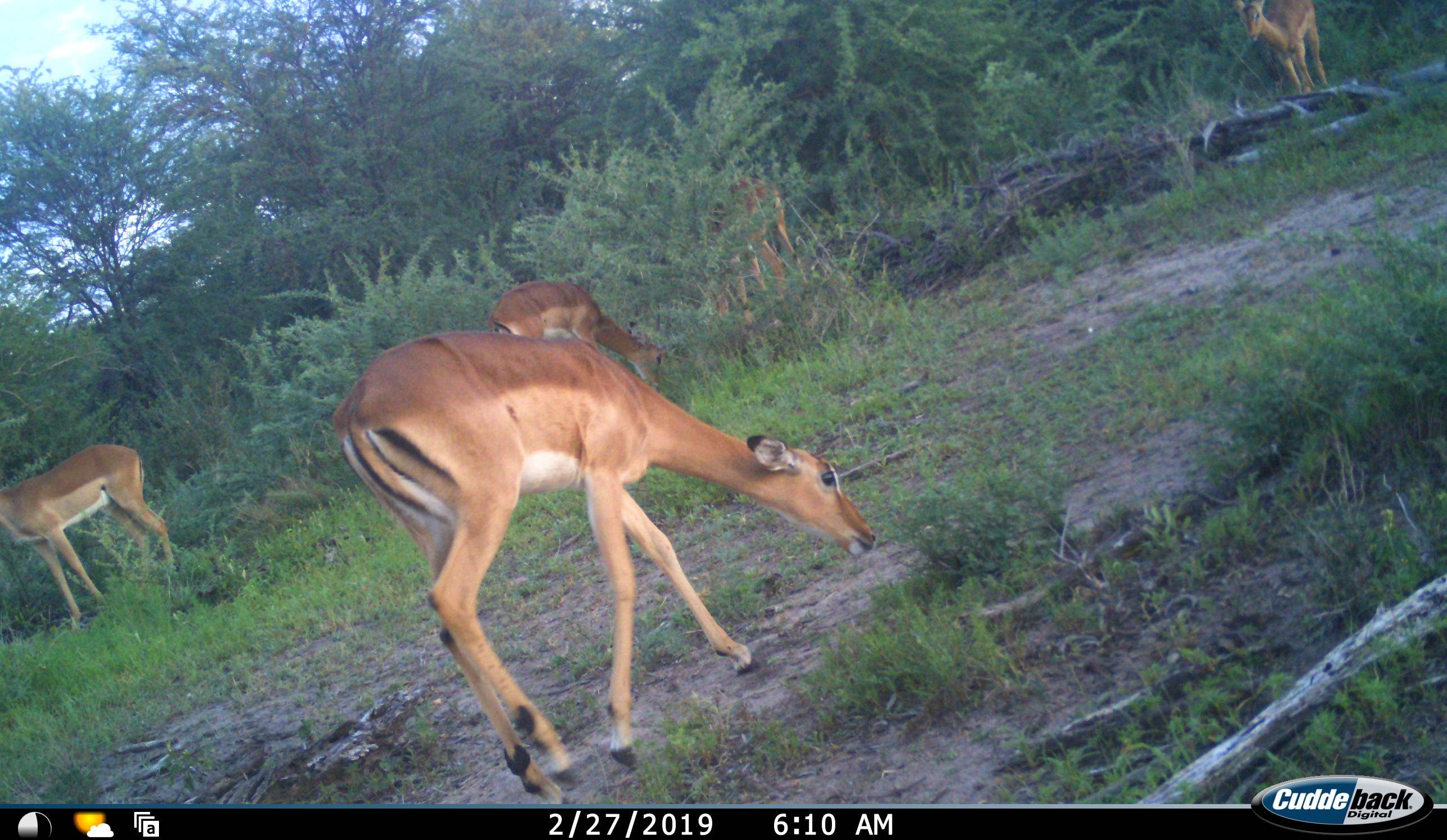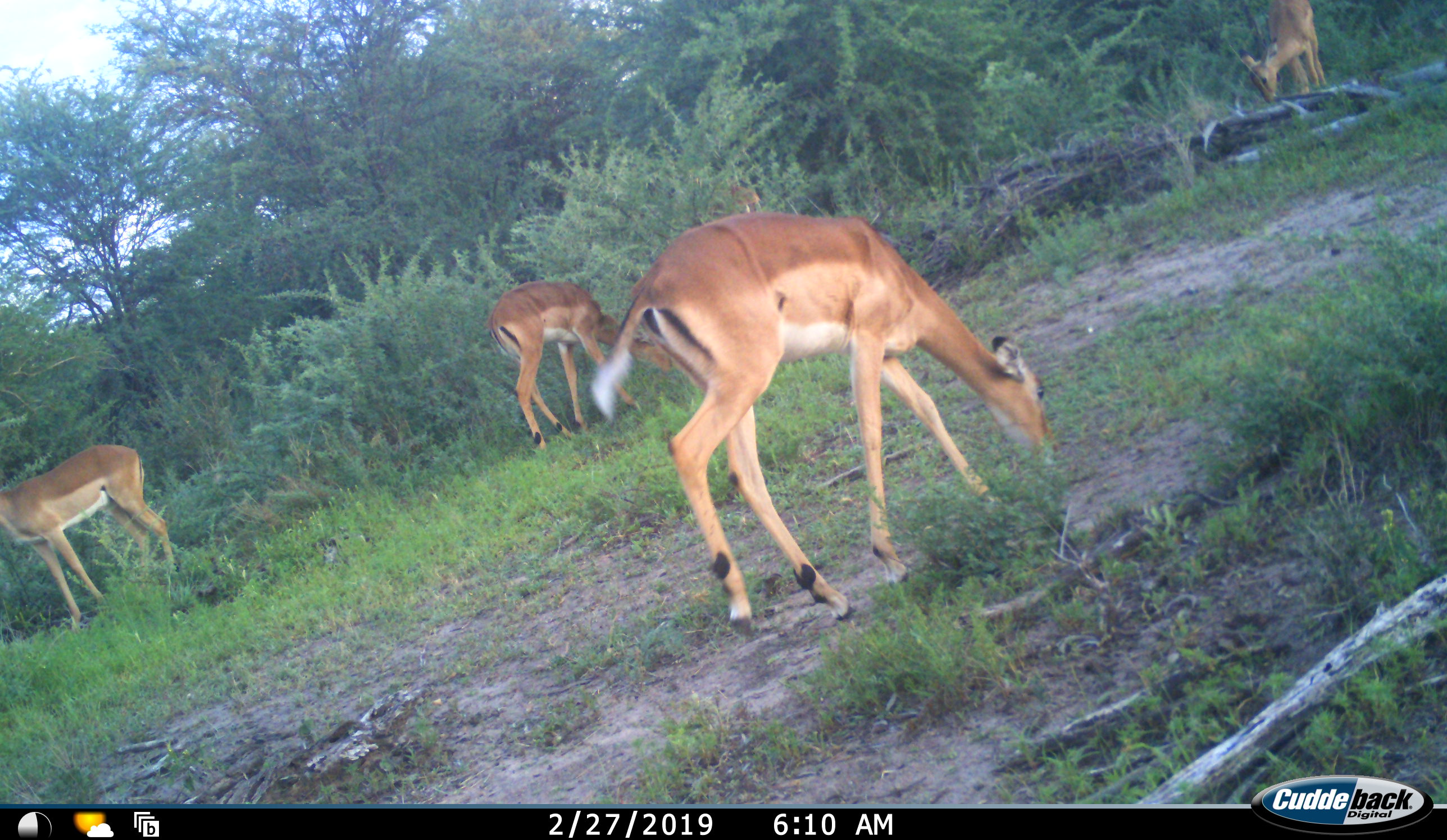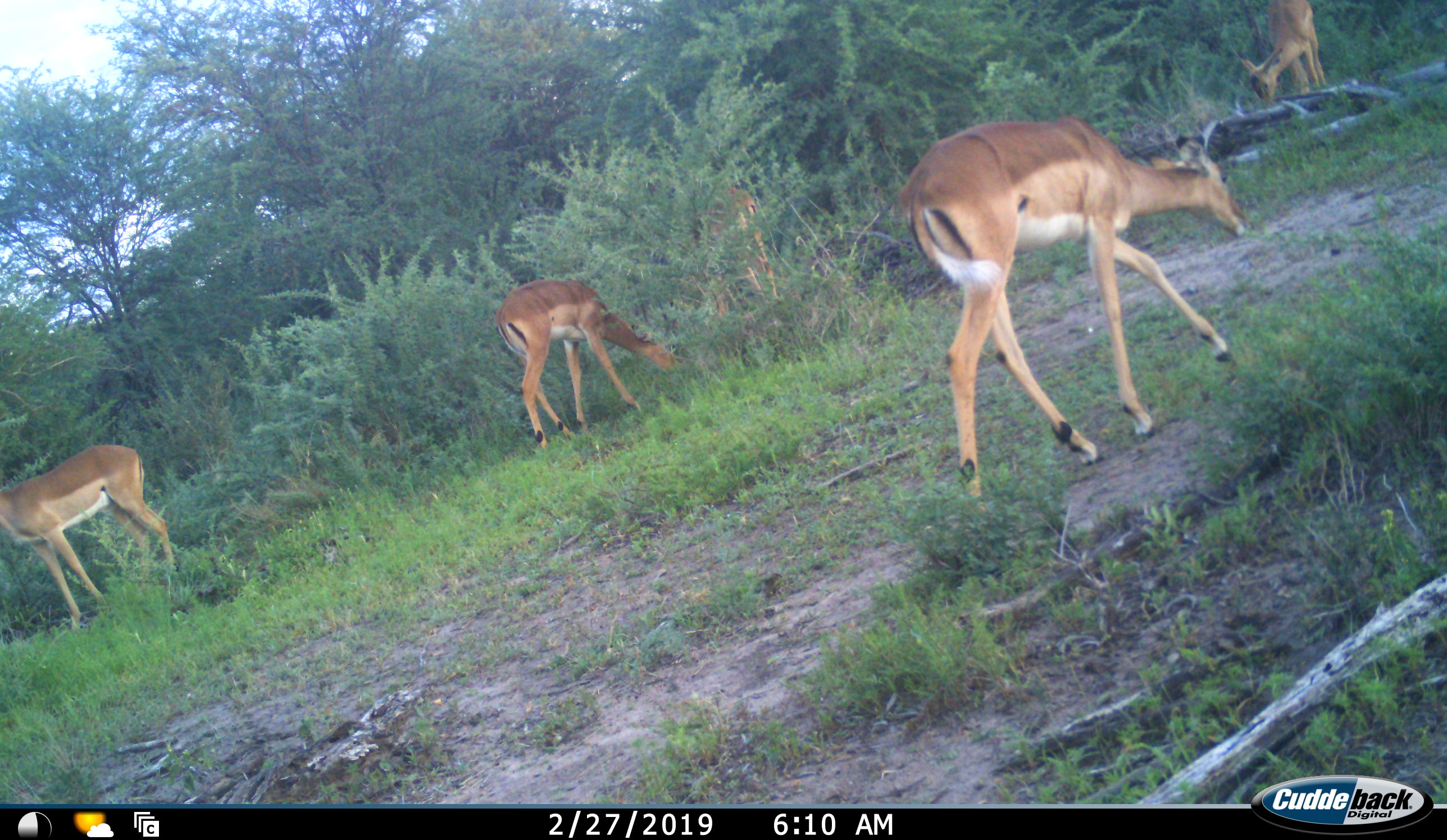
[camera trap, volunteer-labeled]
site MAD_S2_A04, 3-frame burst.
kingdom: Animalia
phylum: Chordata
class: Mammalia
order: Artiodactyla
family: Bovidae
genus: Aepyceros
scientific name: Aepyceros melampus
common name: impala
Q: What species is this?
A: Impala (Aepyceros melampus).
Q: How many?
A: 4.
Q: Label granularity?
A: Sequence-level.